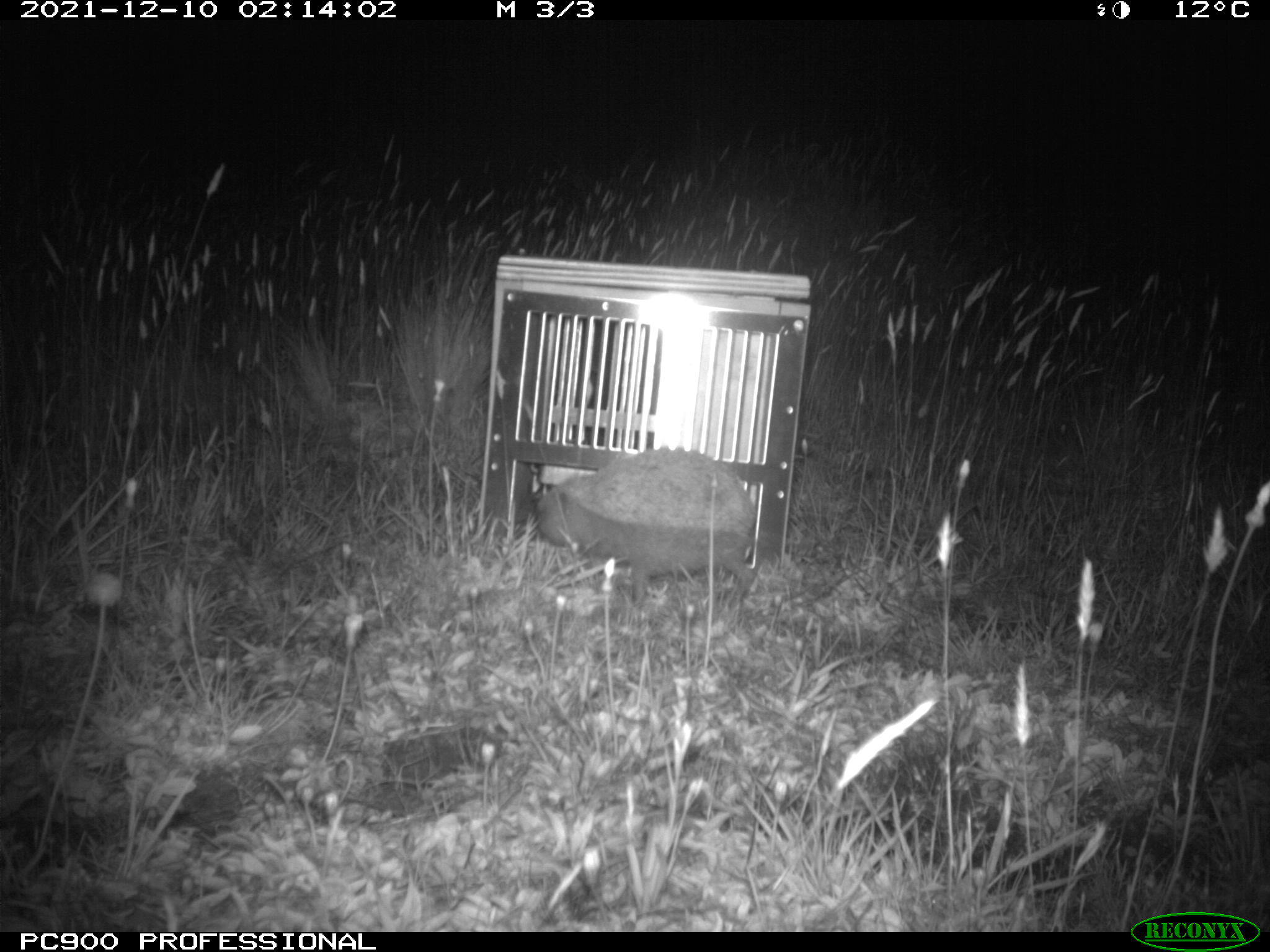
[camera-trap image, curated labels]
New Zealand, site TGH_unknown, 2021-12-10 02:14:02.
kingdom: Animalia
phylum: Chordata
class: Mammalia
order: Eulipotyphla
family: Erinaceidae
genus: Erinaceus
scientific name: Erinaceus europaeus europaeus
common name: european hedgehog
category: hedgehog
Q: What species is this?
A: Hedgehog (european hedgehog) (Erinaceus europaeus europaeus).